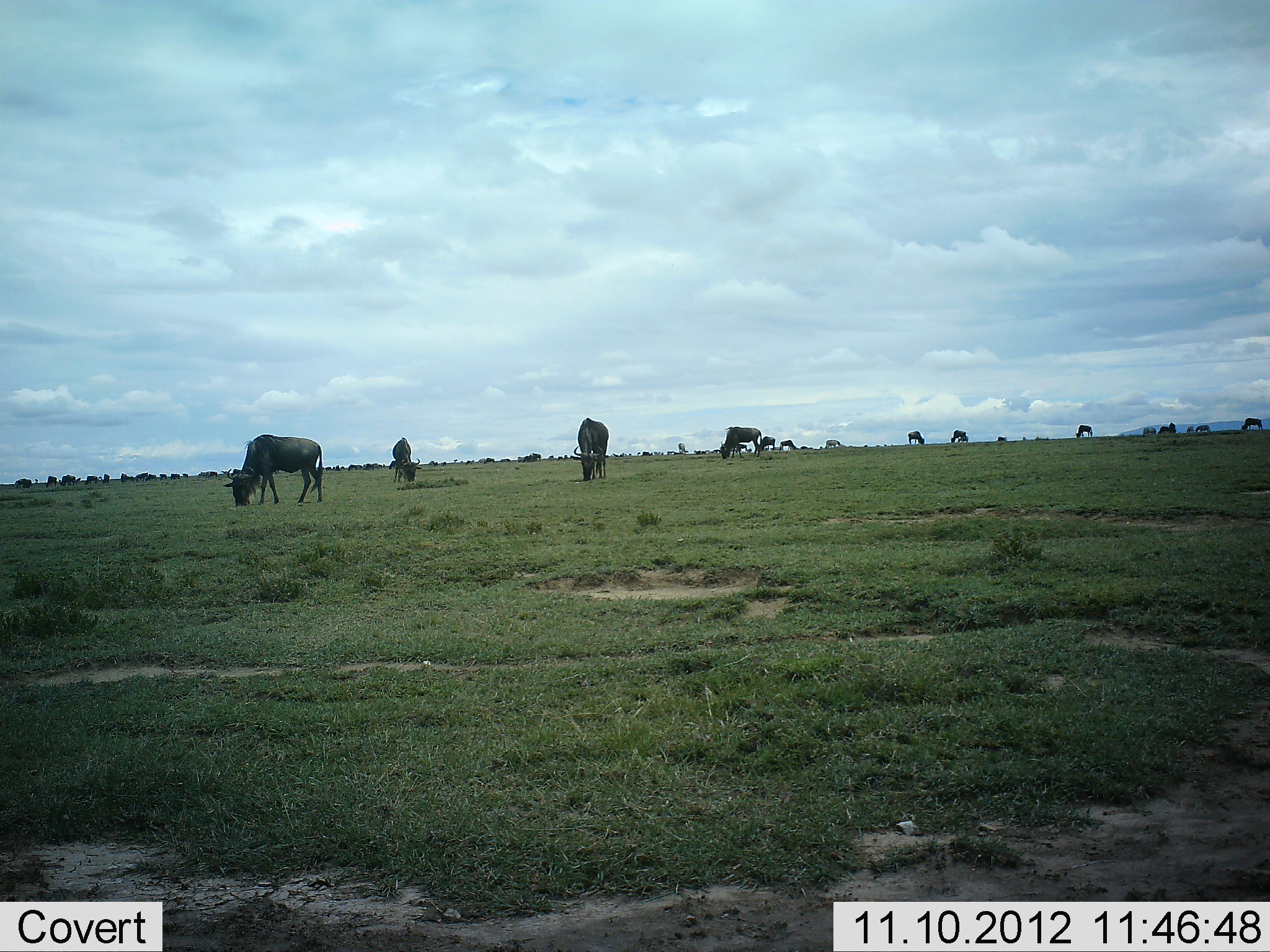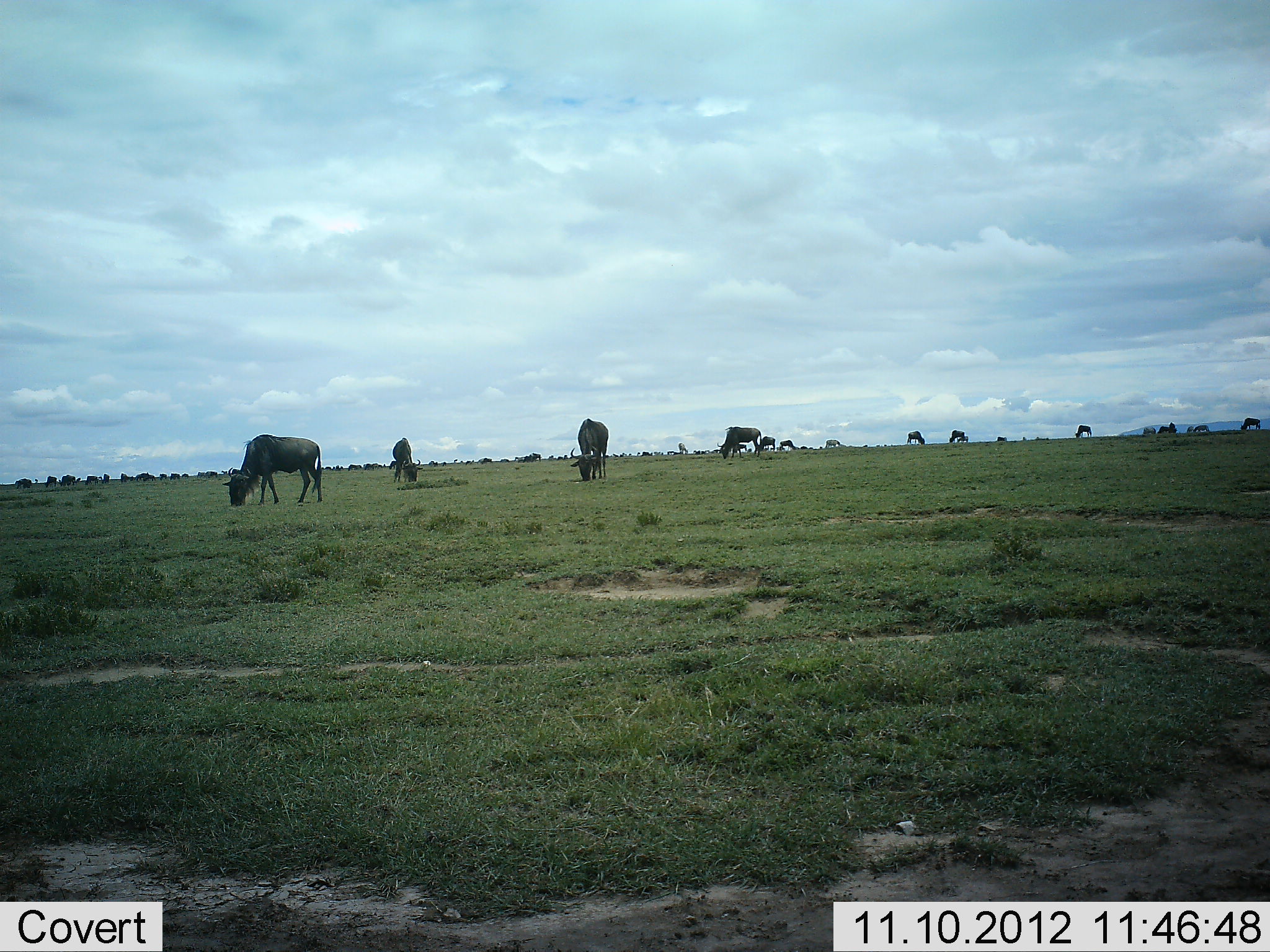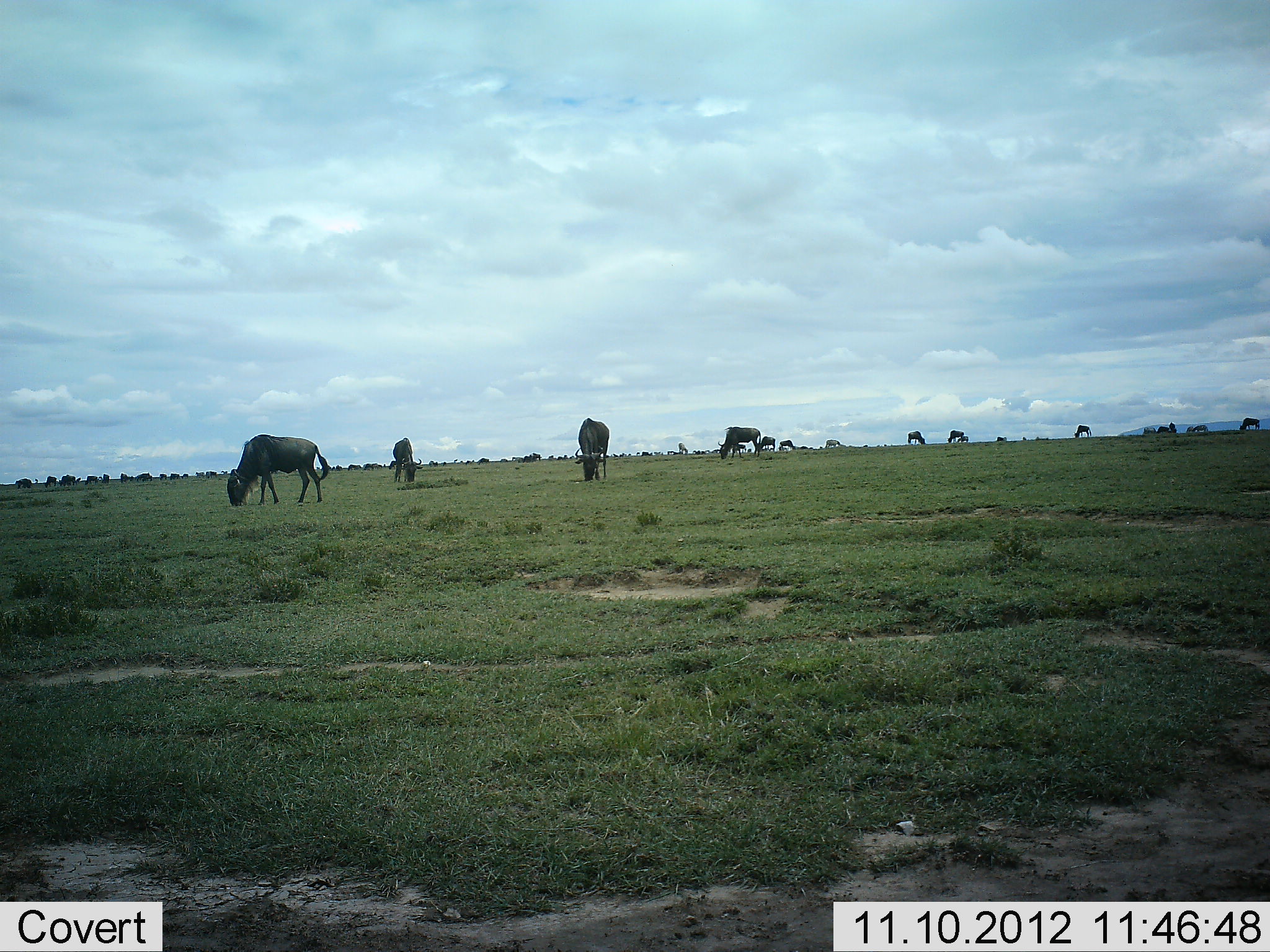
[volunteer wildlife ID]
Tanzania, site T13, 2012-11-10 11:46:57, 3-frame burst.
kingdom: Animalia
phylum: Chordata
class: Mammalia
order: Artiodactyla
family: Bovidae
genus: Connochaetes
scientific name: Connochaetes taurinus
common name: blue wildebeest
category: wildebeest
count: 11-50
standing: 50%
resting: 0%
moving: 20%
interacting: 0%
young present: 0%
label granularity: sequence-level